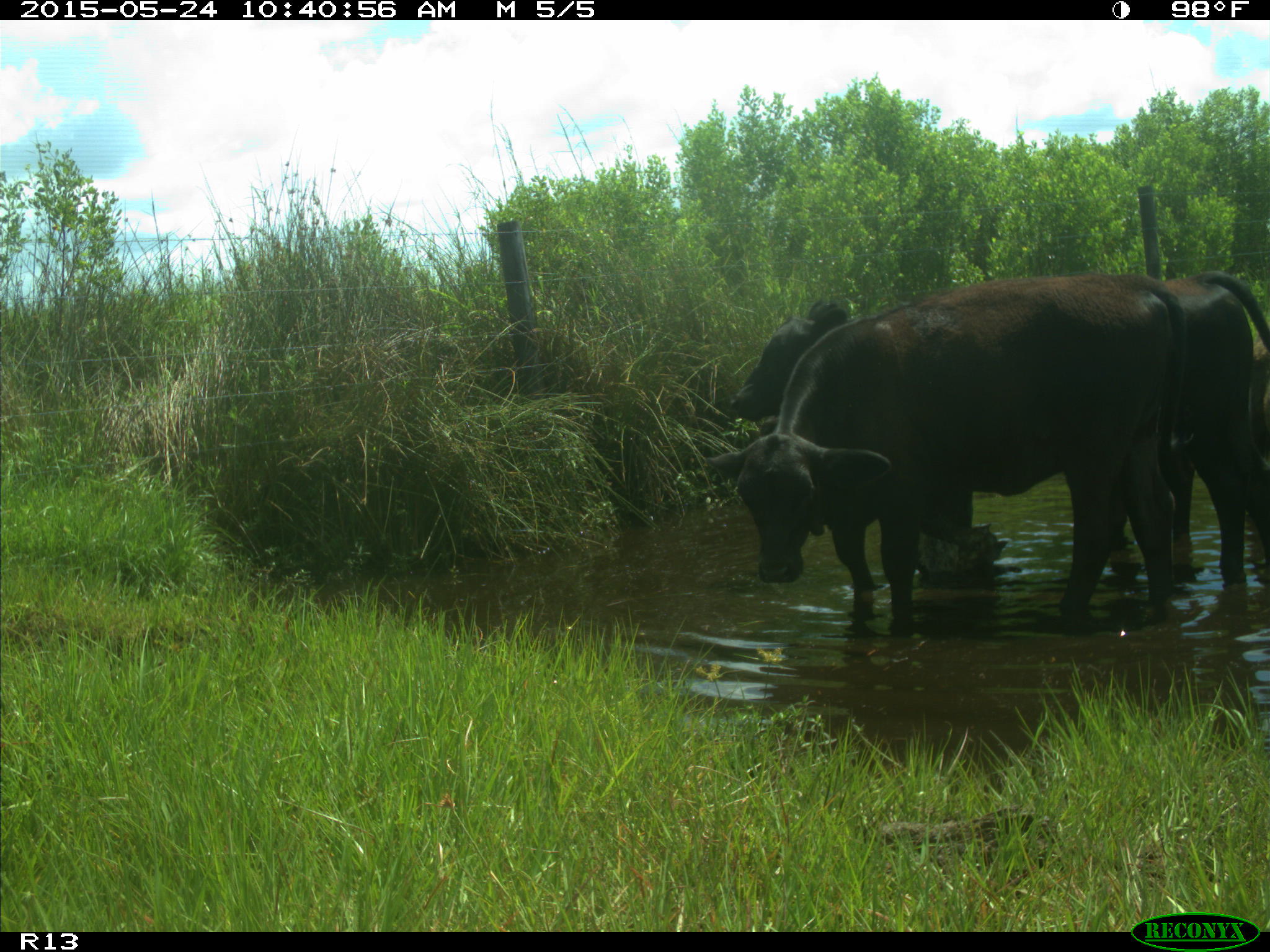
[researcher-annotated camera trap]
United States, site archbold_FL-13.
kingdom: Animalia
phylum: Chordata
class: Mammalia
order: Artiodactyla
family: Bovidae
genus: Bos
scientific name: Bos taurus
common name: domestic cow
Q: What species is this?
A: Bos taurus (domestic cow).